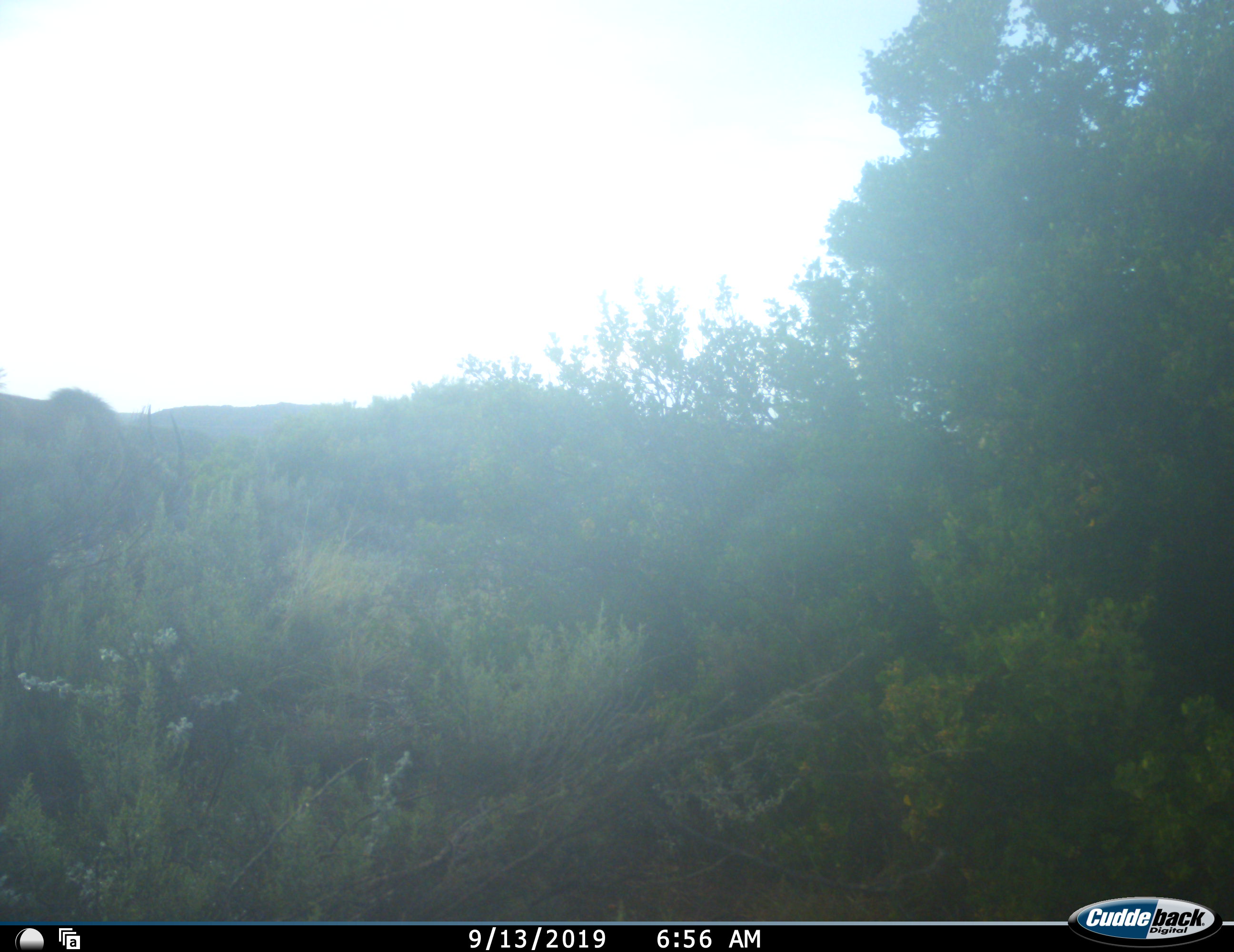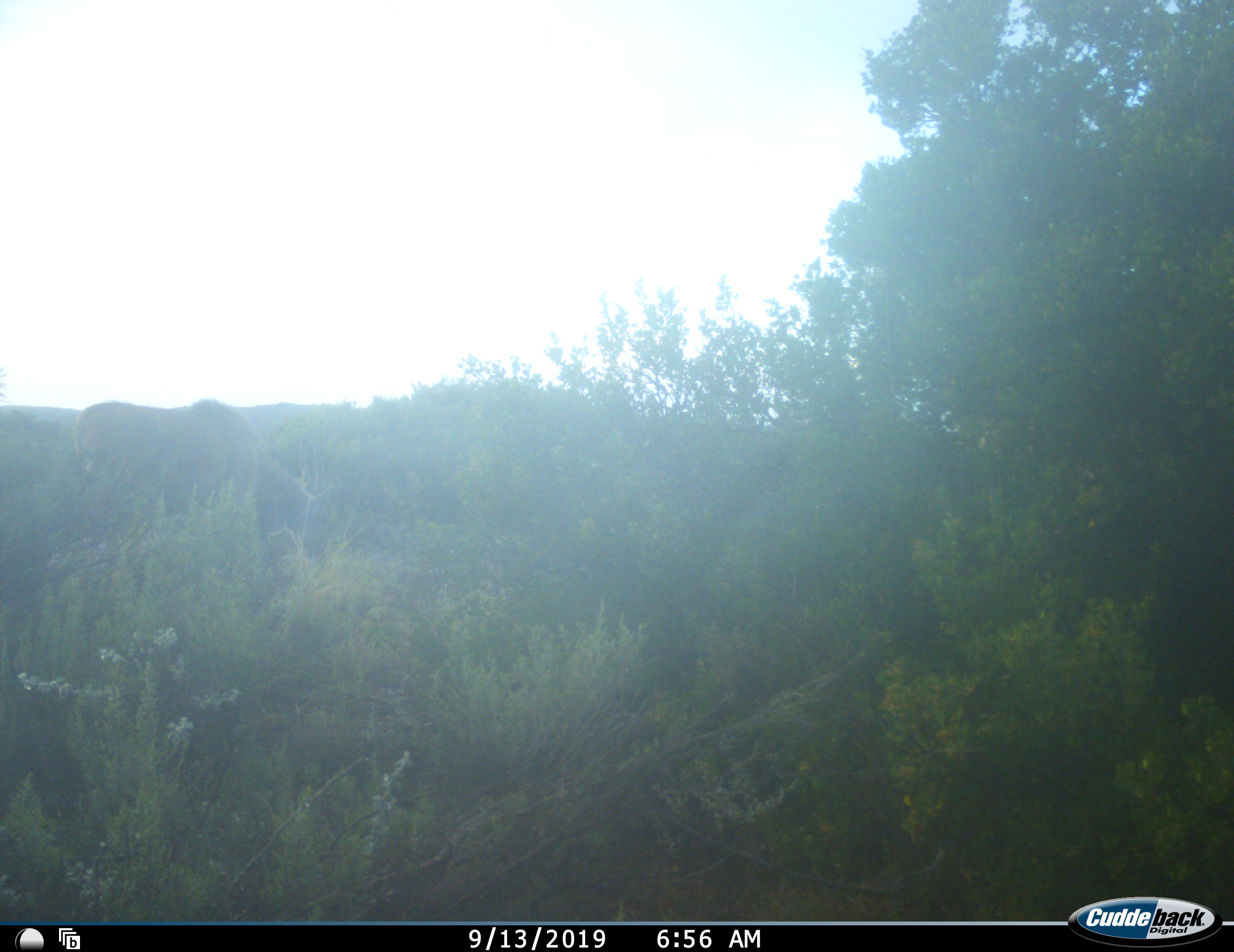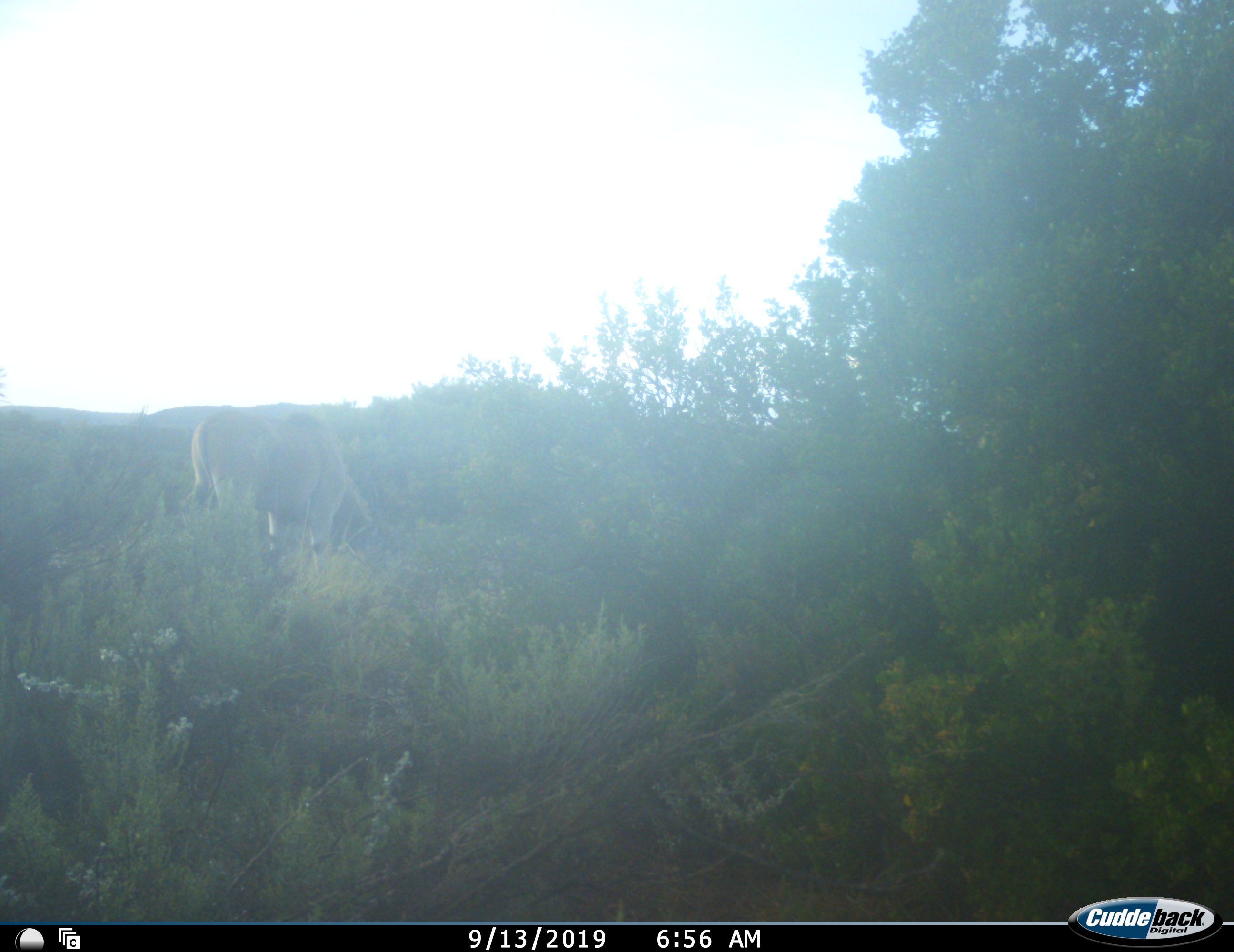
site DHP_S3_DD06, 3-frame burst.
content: unidentified animal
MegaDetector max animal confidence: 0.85